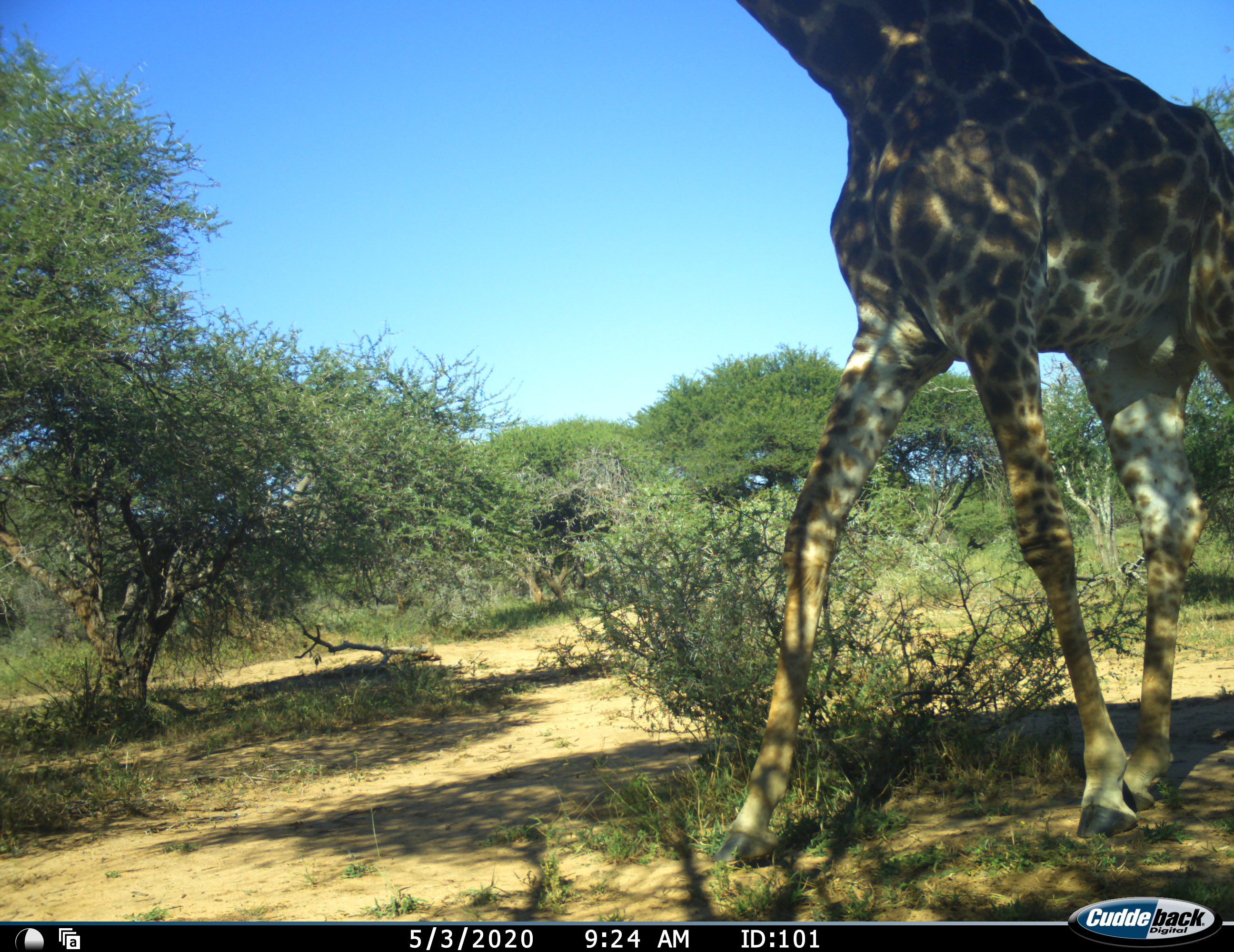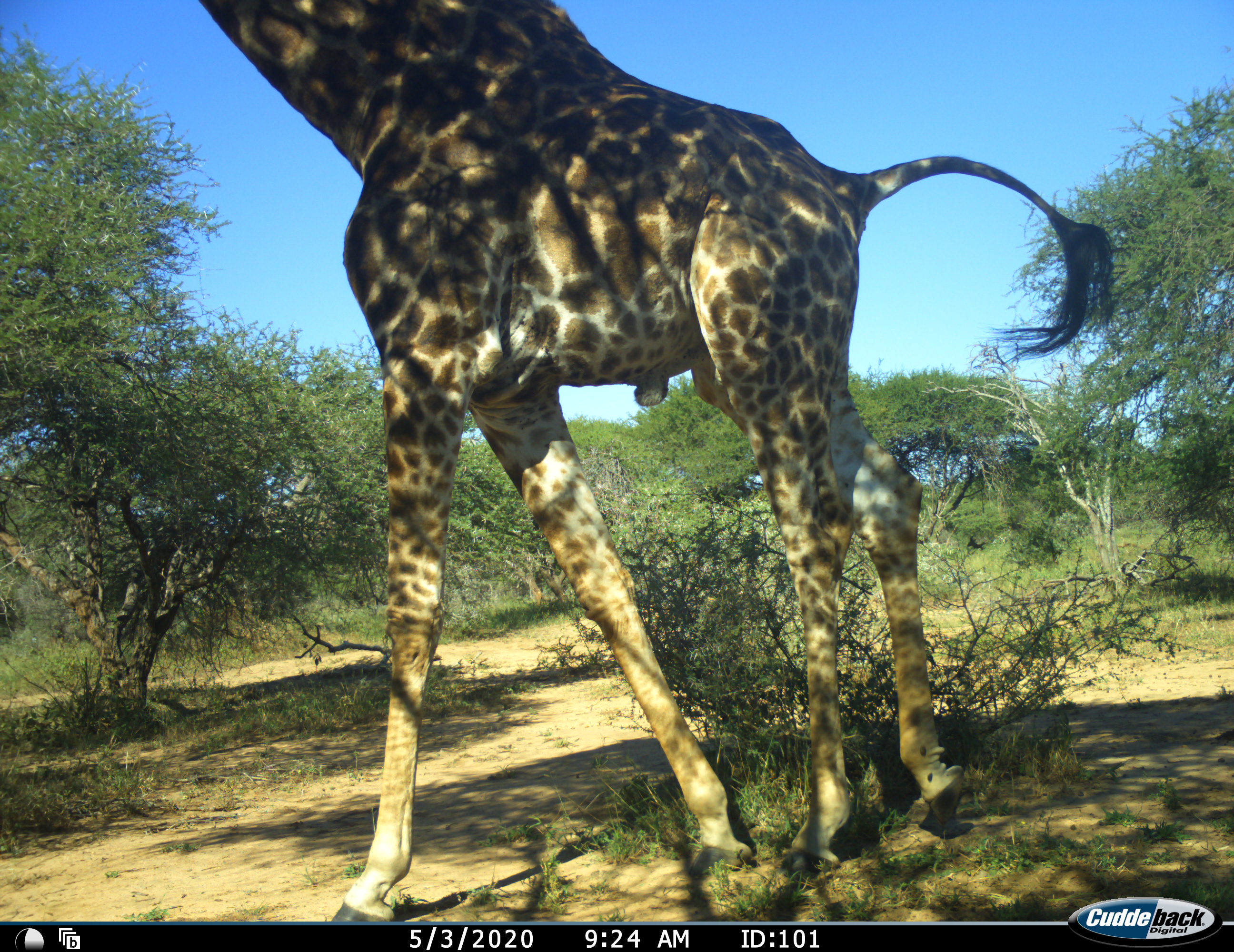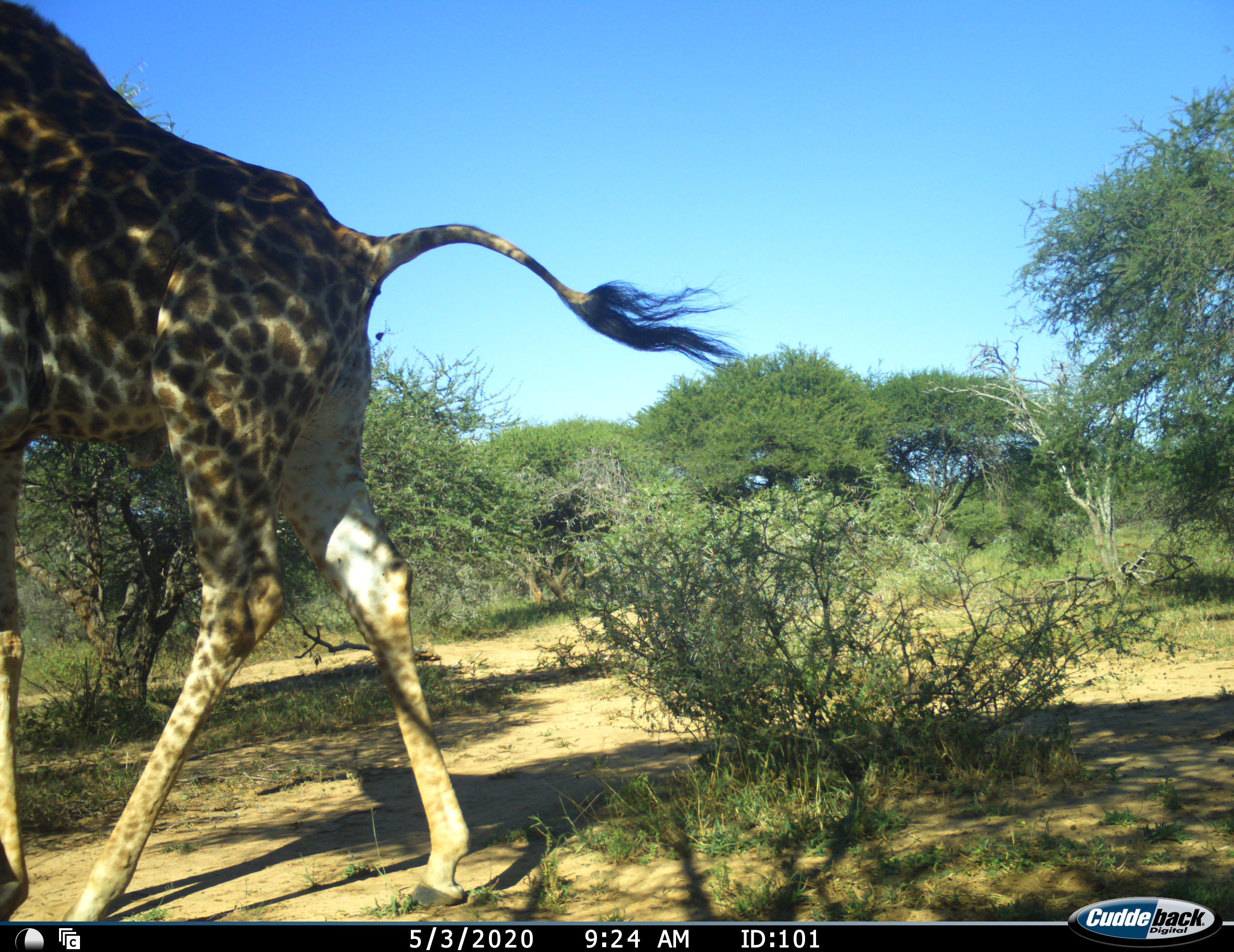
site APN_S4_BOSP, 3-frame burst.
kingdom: Animalia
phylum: Chordata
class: Mammalia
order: Artiodactyla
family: Giraffidae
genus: Giraffa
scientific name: Giraffa camelopardalis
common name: giraffe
Giraffe (Giraffa camelopardalis), count 1. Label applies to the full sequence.